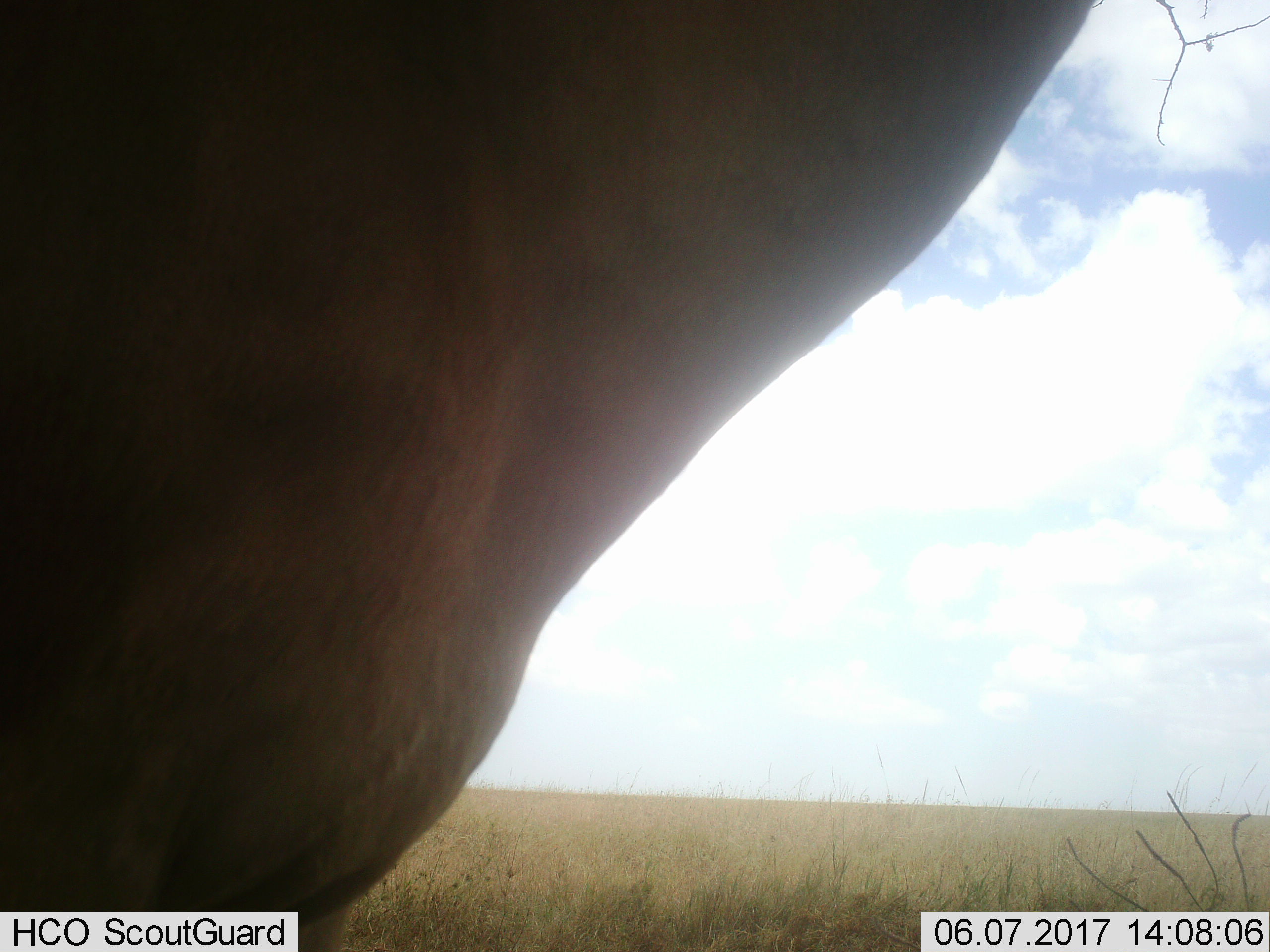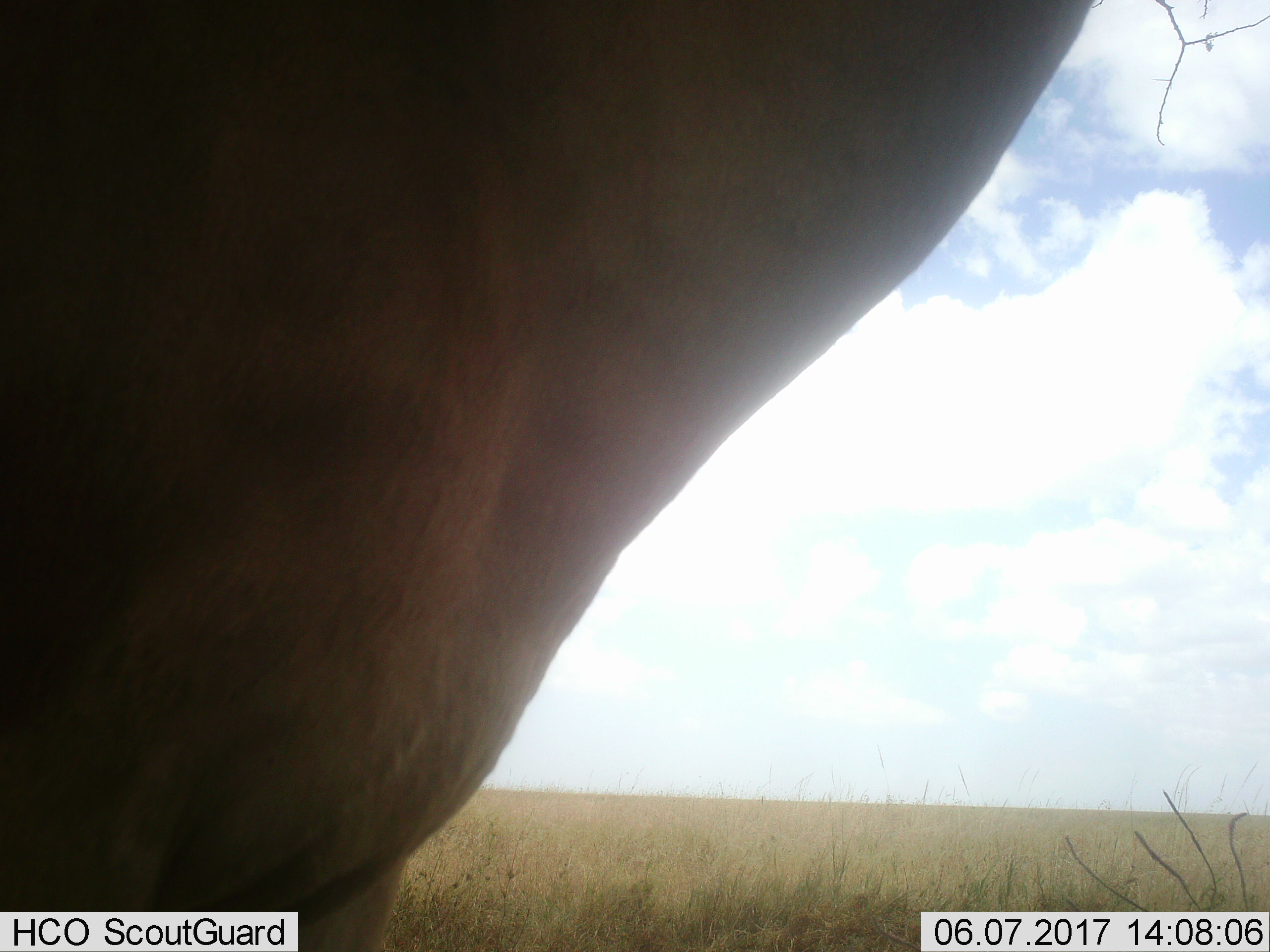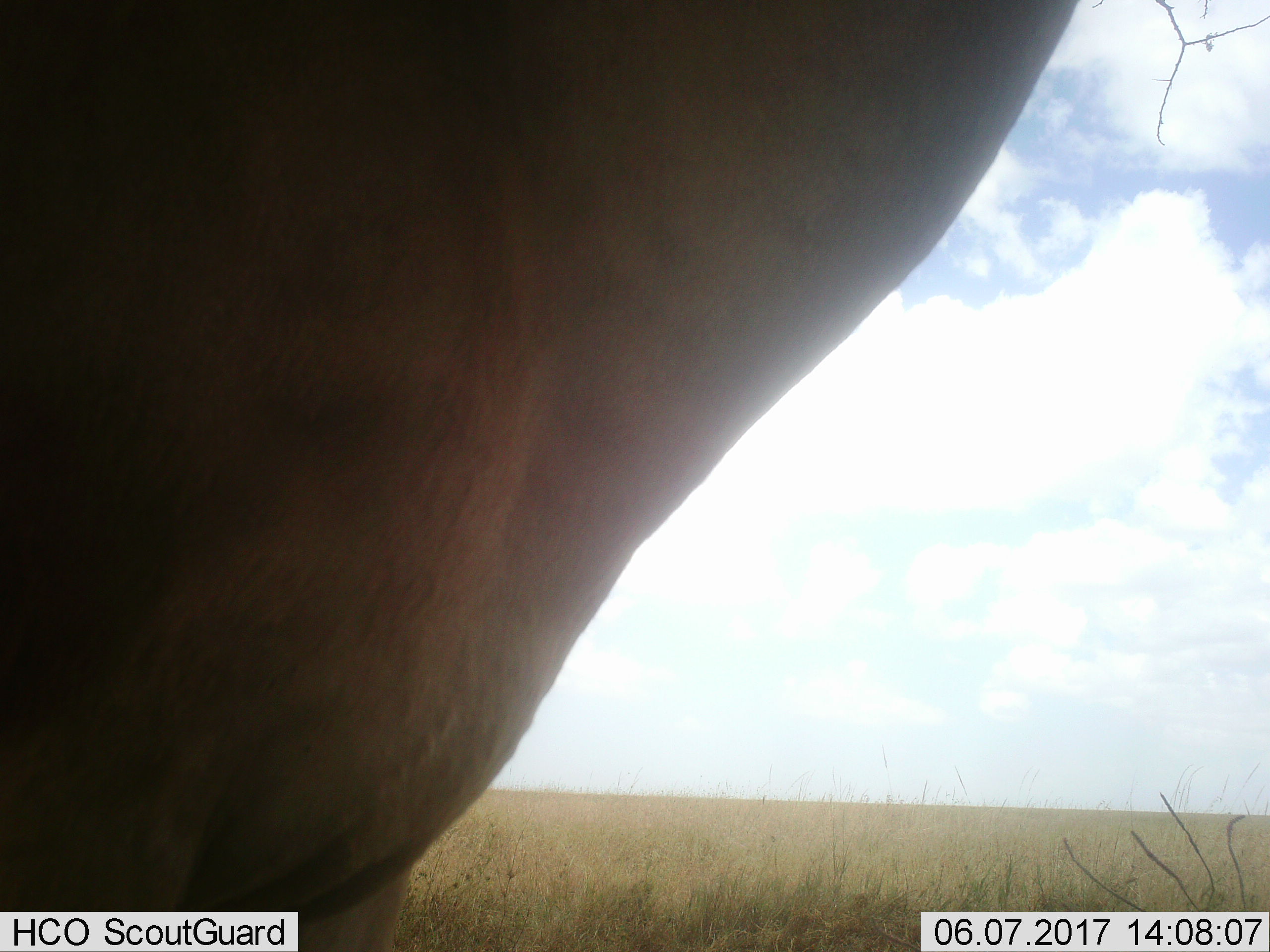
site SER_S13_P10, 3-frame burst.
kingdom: Animalia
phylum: Chordata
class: Mammalia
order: Artiodactyla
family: Bovidae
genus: Alcelaphus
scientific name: Alcelaphus buselaphus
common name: hartebeest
Hartebeest (Alcelaphus buselaphus), count 1. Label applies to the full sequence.